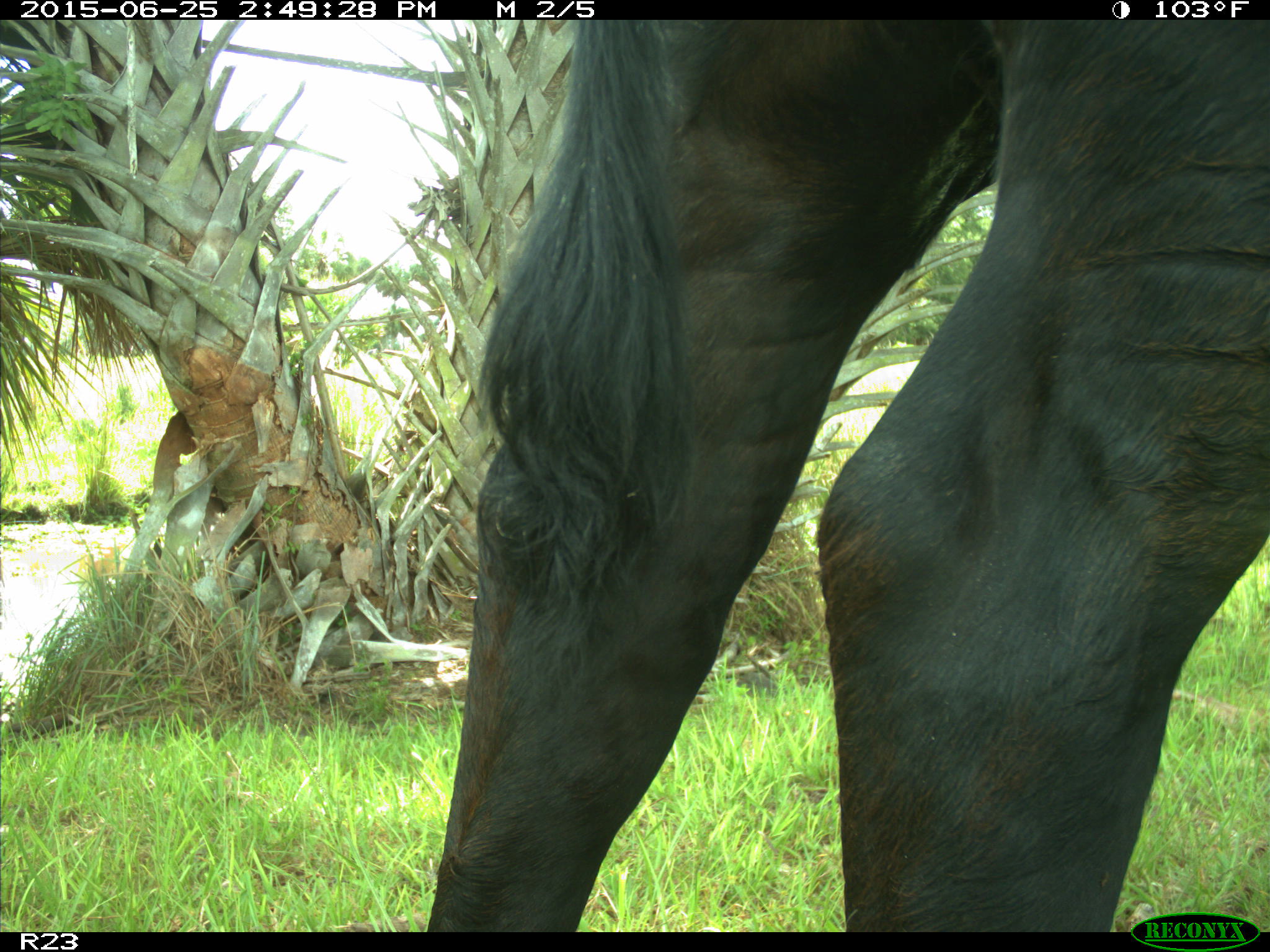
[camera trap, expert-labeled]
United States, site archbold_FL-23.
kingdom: Animalia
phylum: Chordata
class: Mammalia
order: Artiodactyla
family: Bovidae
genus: Bos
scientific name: Bos taurus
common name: domestic cow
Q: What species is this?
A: Bos taurus (domestic cow).